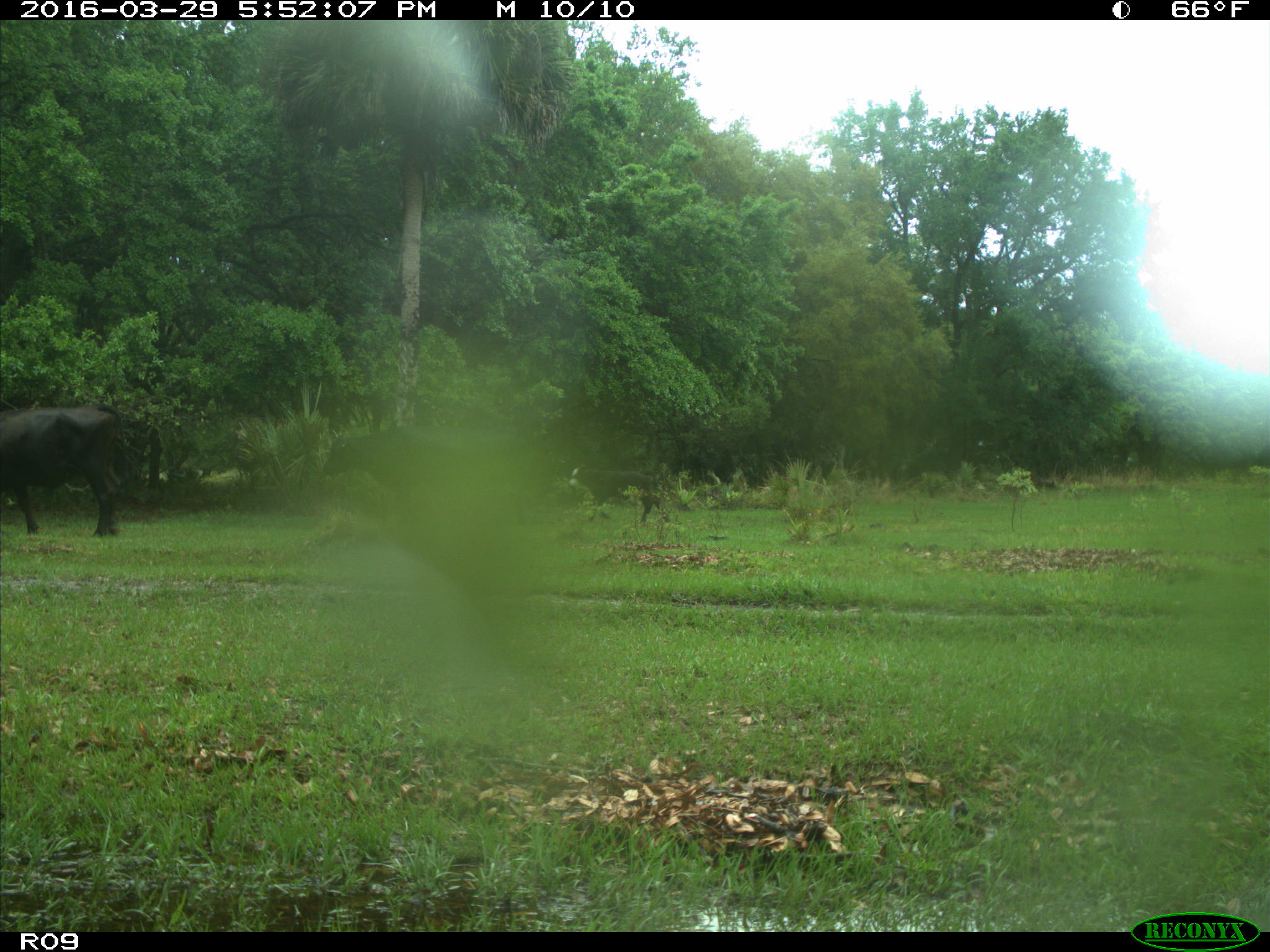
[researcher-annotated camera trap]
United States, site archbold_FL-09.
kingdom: Animalia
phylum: Chordata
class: Mammalia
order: Artiodactyla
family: Bovidae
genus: Bos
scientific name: Bos taurus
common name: domestic cow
Bos taurus (domestic cow).